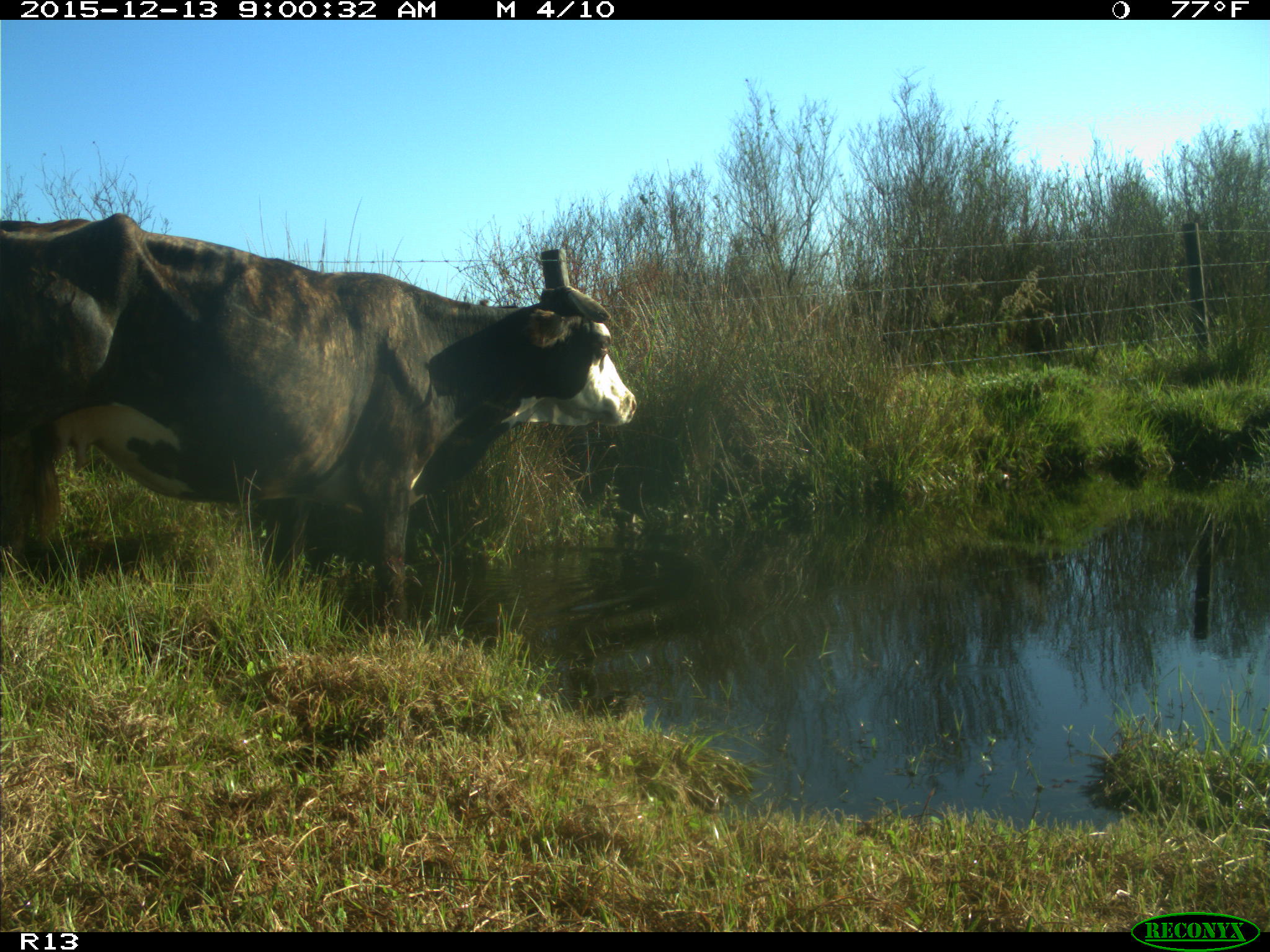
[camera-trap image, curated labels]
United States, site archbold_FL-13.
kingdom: Animalia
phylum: Chordata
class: Mammalia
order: Artiodactyla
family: Bovidae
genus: Bos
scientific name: Bos taurus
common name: domestic cow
Bos taurus (domestic cow).